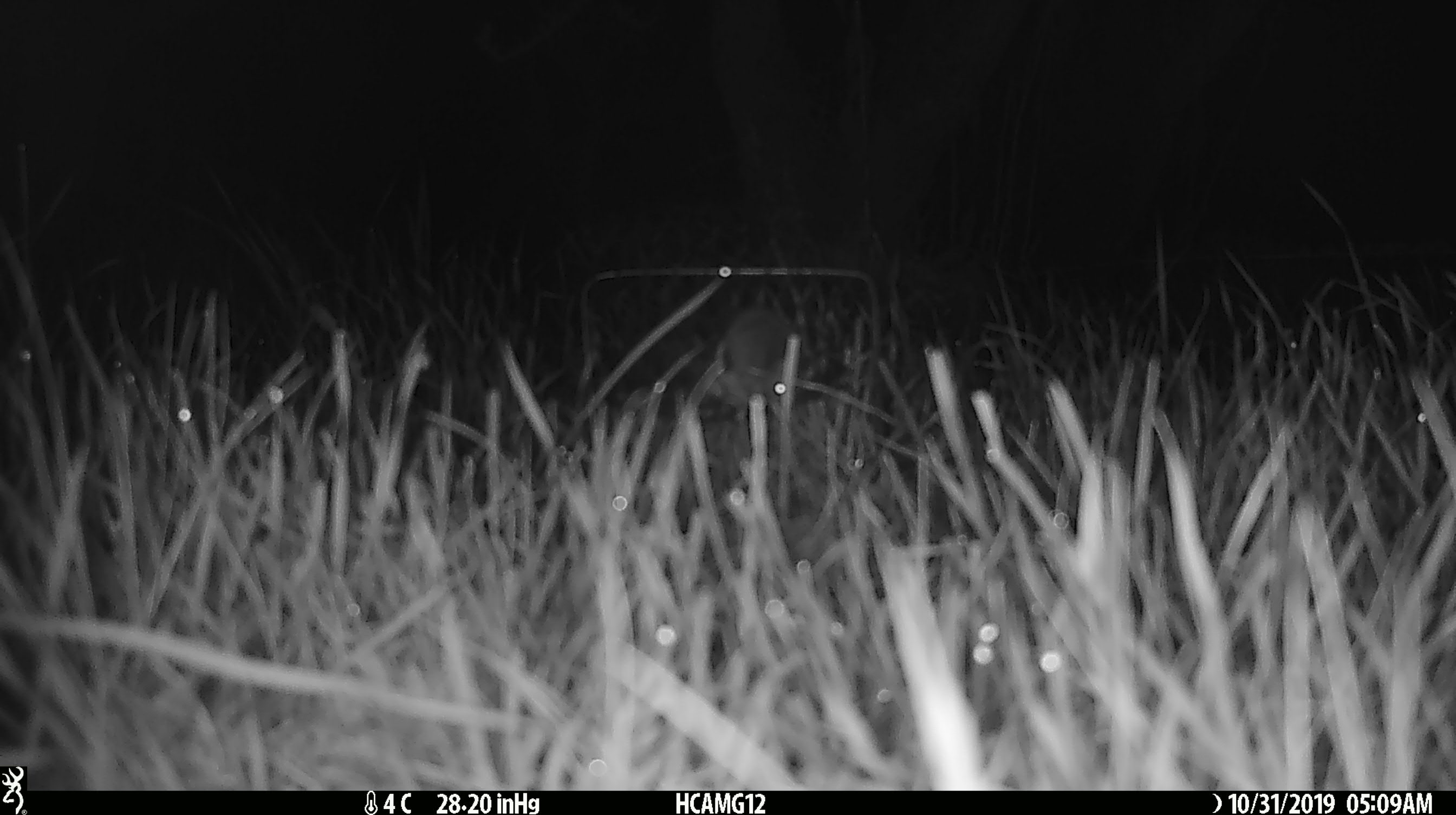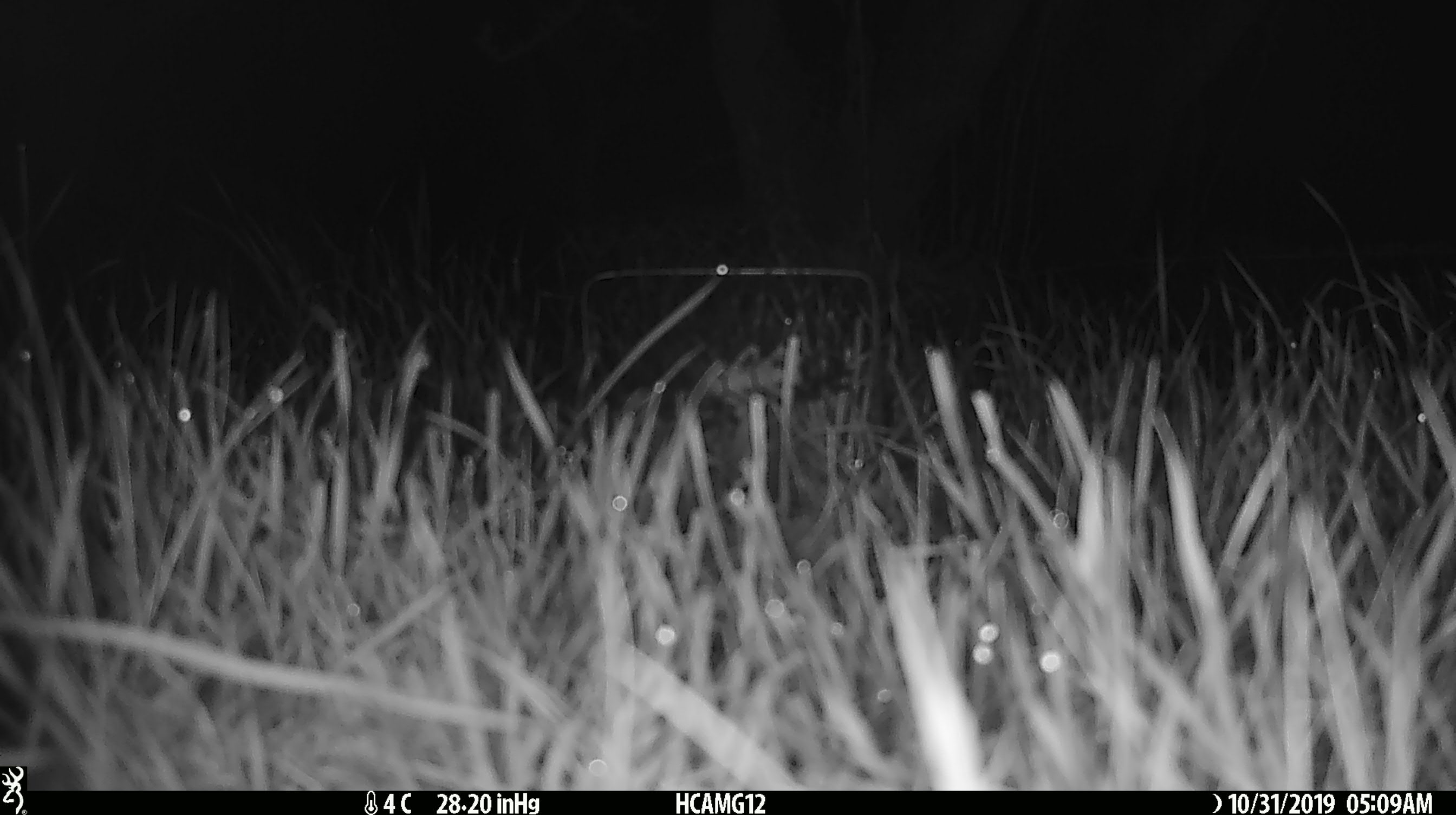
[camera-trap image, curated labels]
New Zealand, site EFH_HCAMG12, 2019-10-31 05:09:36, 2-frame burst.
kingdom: Animalia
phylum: Chordata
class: Mammalia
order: Rodentia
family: Muridae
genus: Mus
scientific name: Mus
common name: mouse